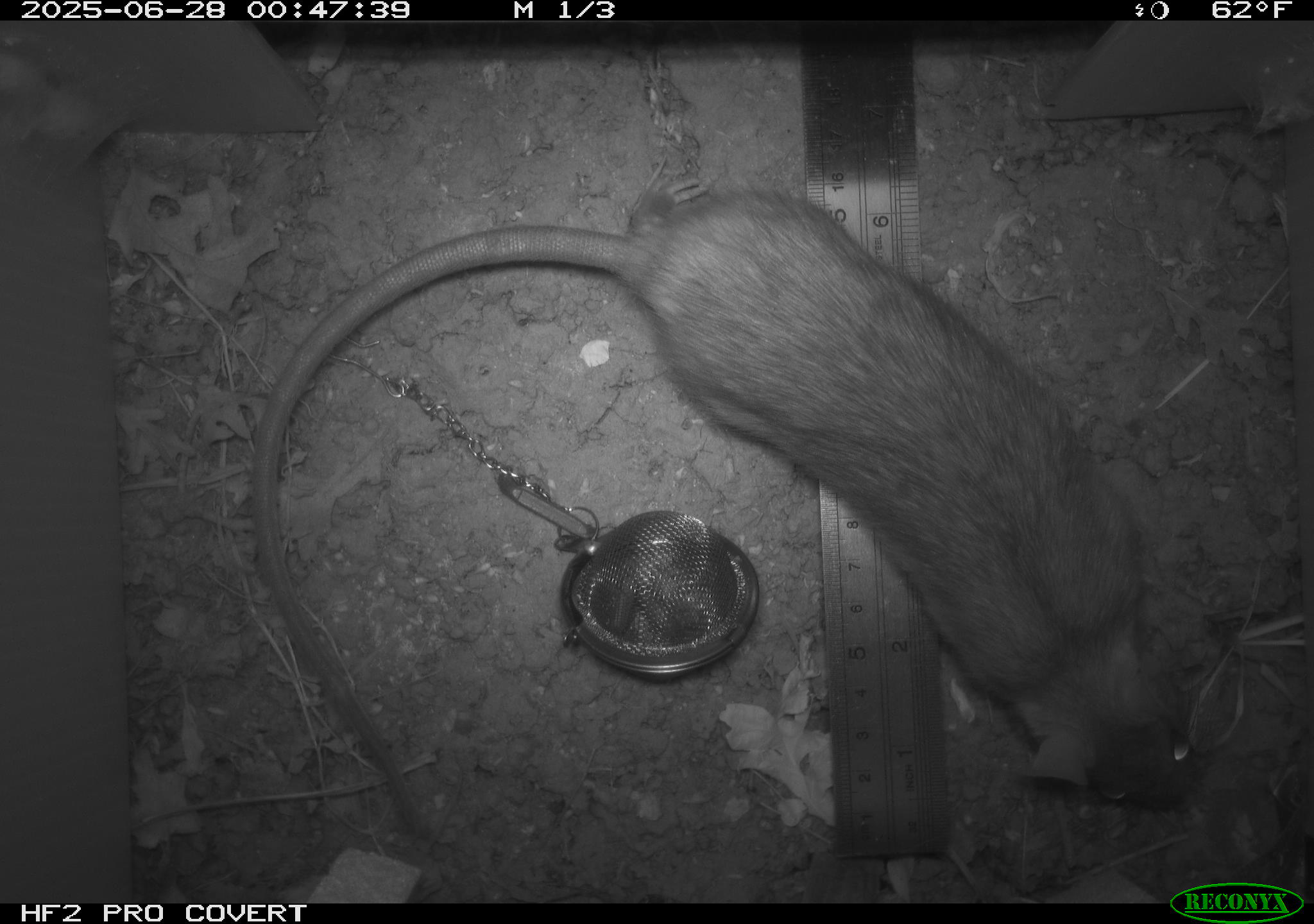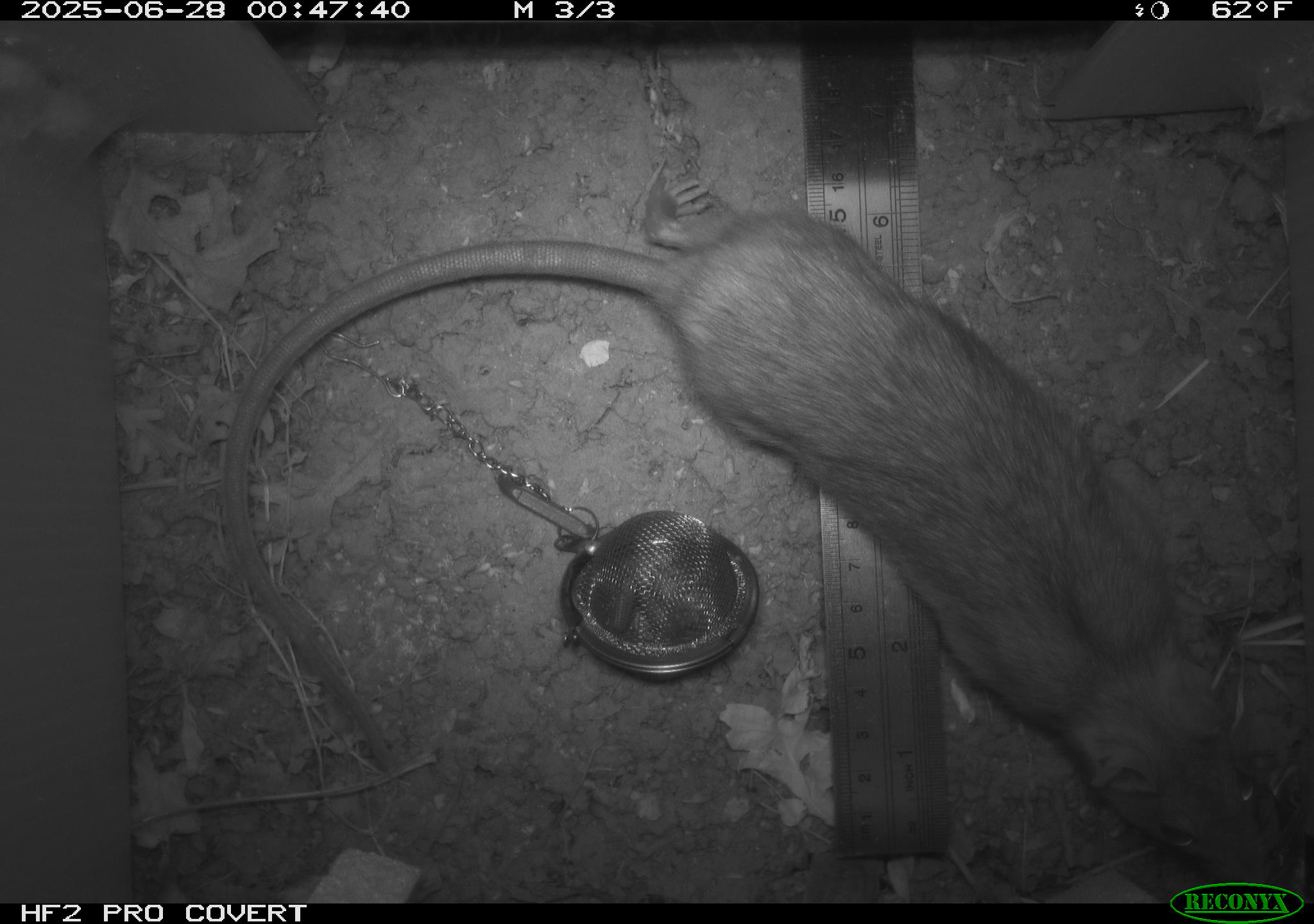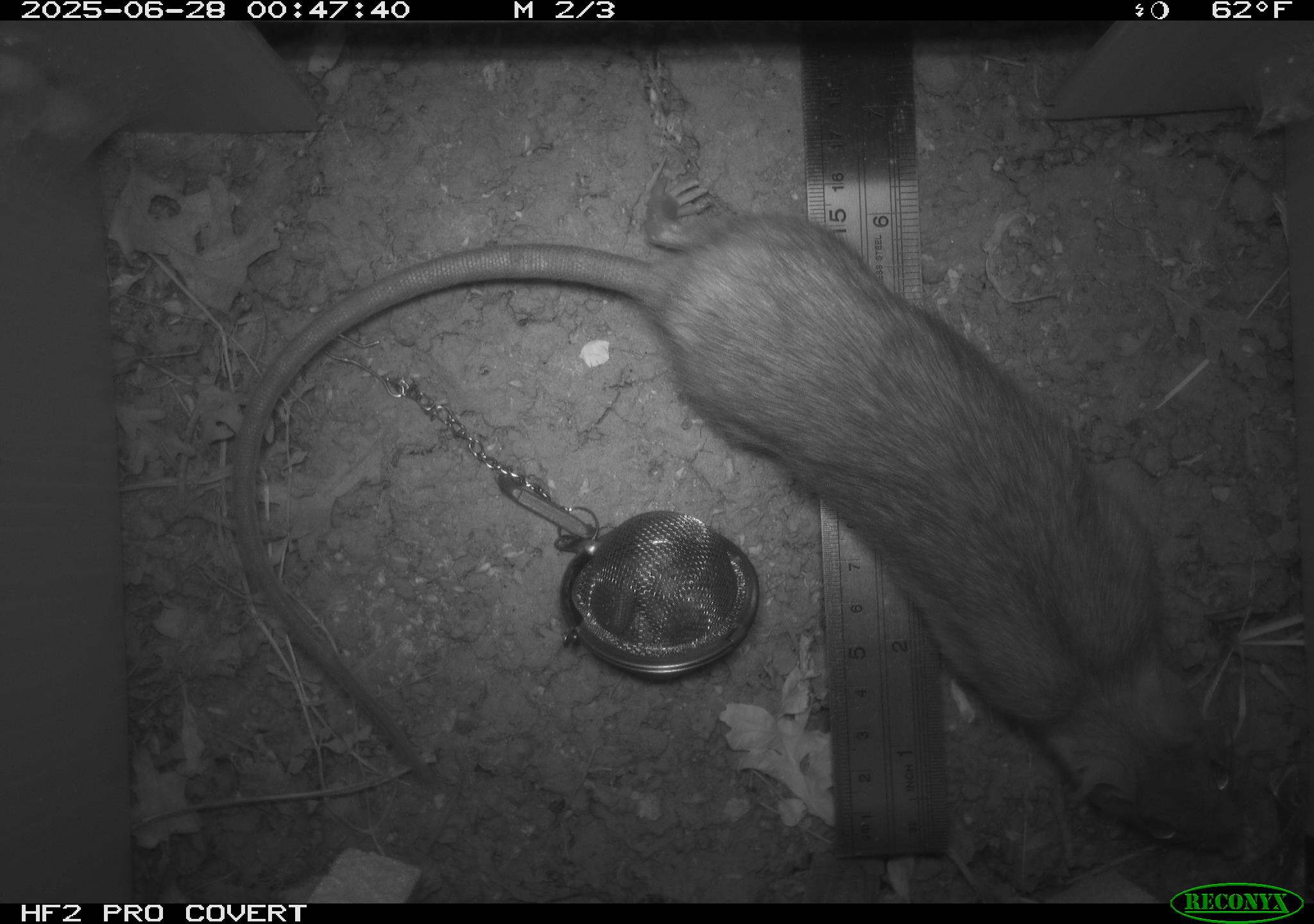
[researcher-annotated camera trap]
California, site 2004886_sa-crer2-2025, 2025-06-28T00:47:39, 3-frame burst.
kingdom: Animalia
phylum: Chordata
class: Mammalia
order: Rodentia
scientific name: Rodentia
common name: rodent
Rodent (Rodentia).